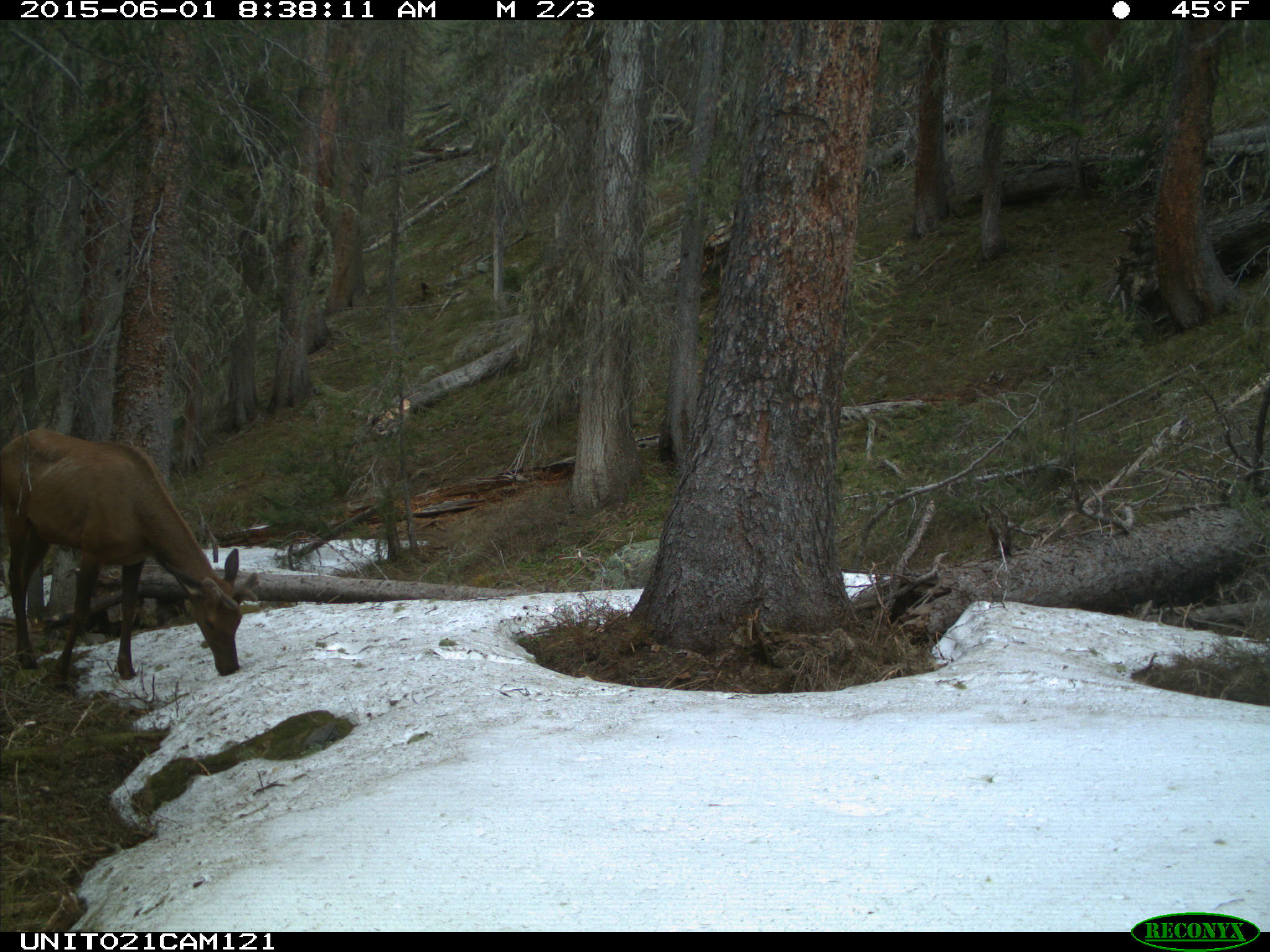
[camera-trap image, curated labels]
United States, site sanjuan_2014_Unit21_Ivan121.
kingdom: Animalia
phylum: Chordata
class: Mammalia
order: Artiodactyla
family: Cervidae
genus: Cervus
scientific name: Cervus elaphus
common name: red deer